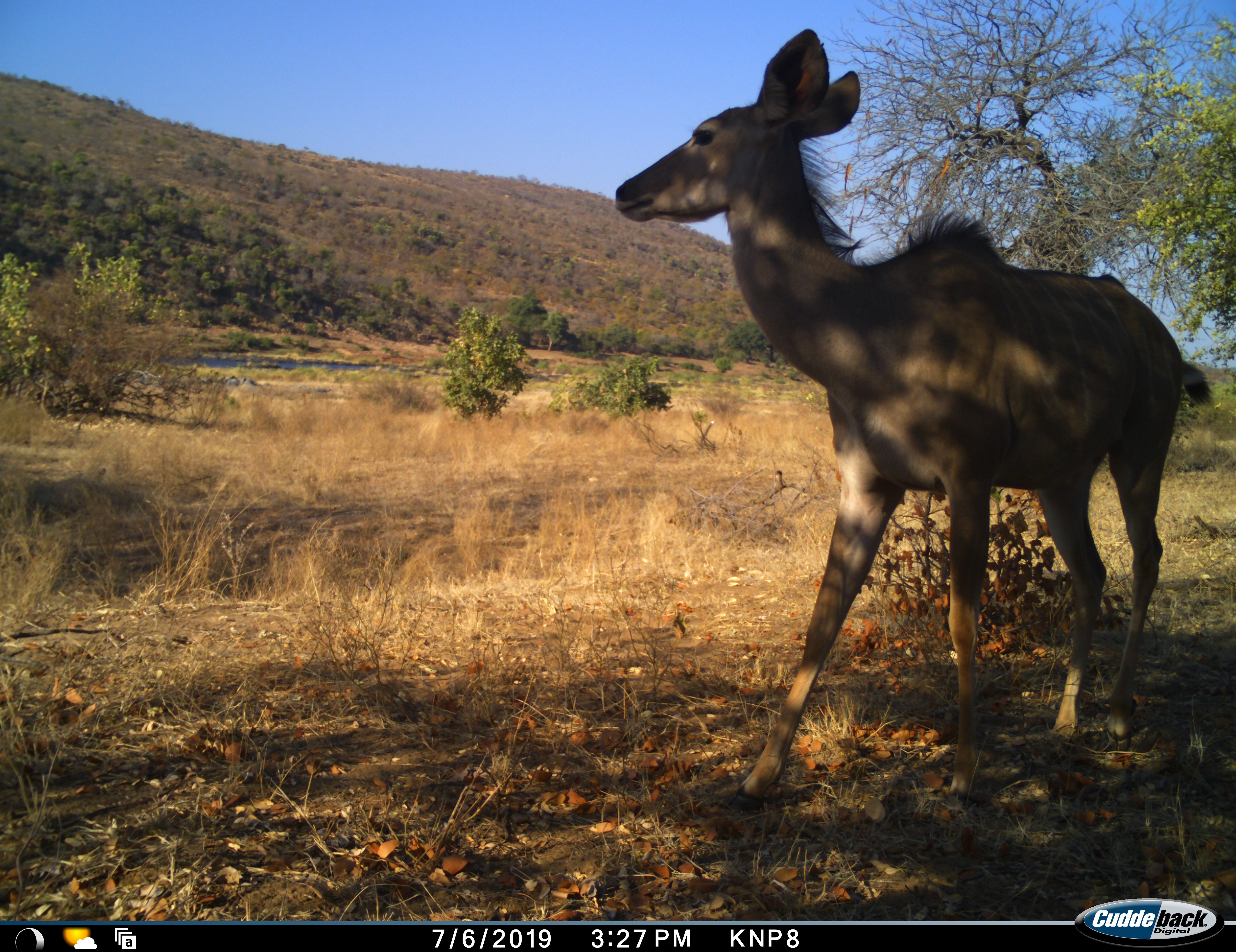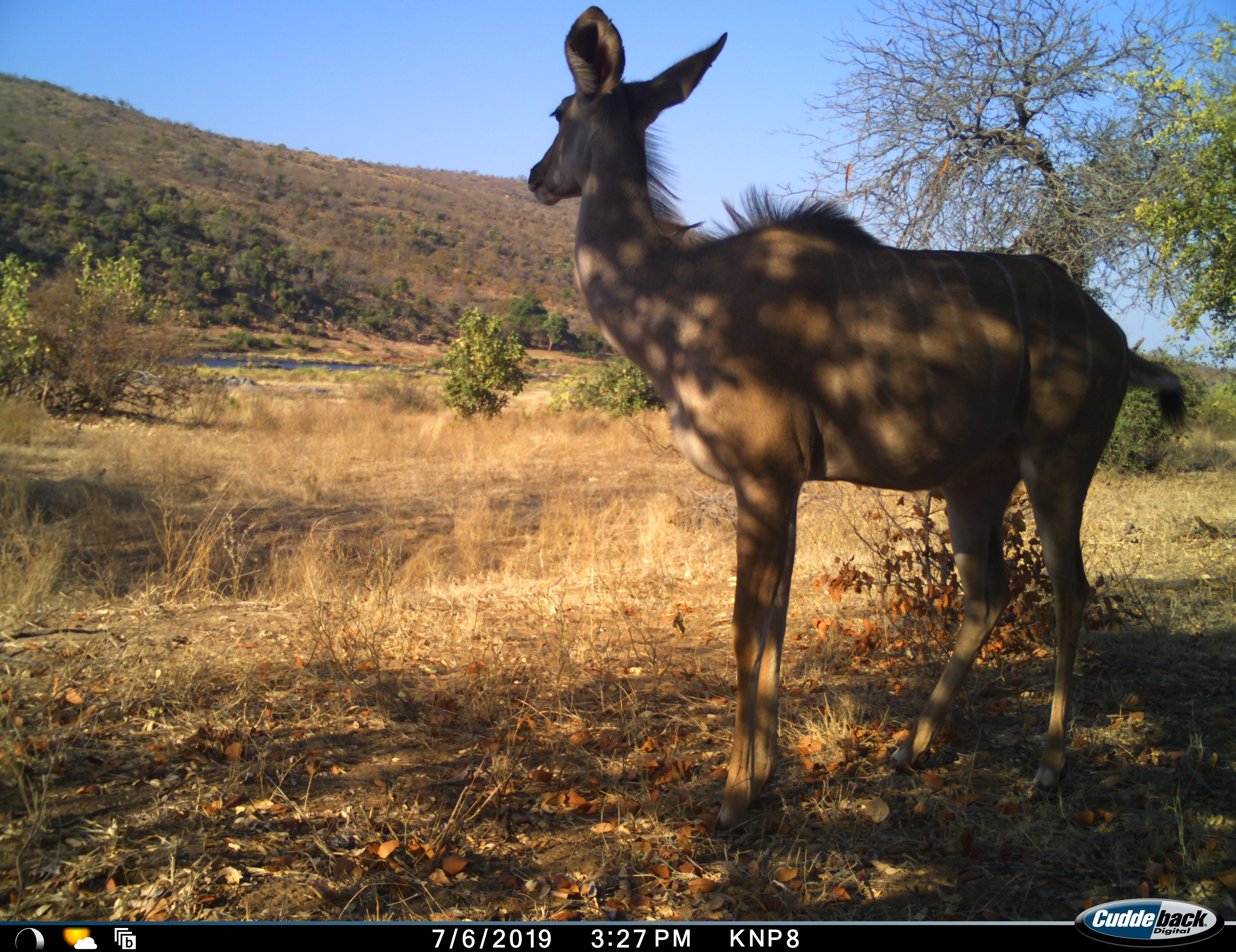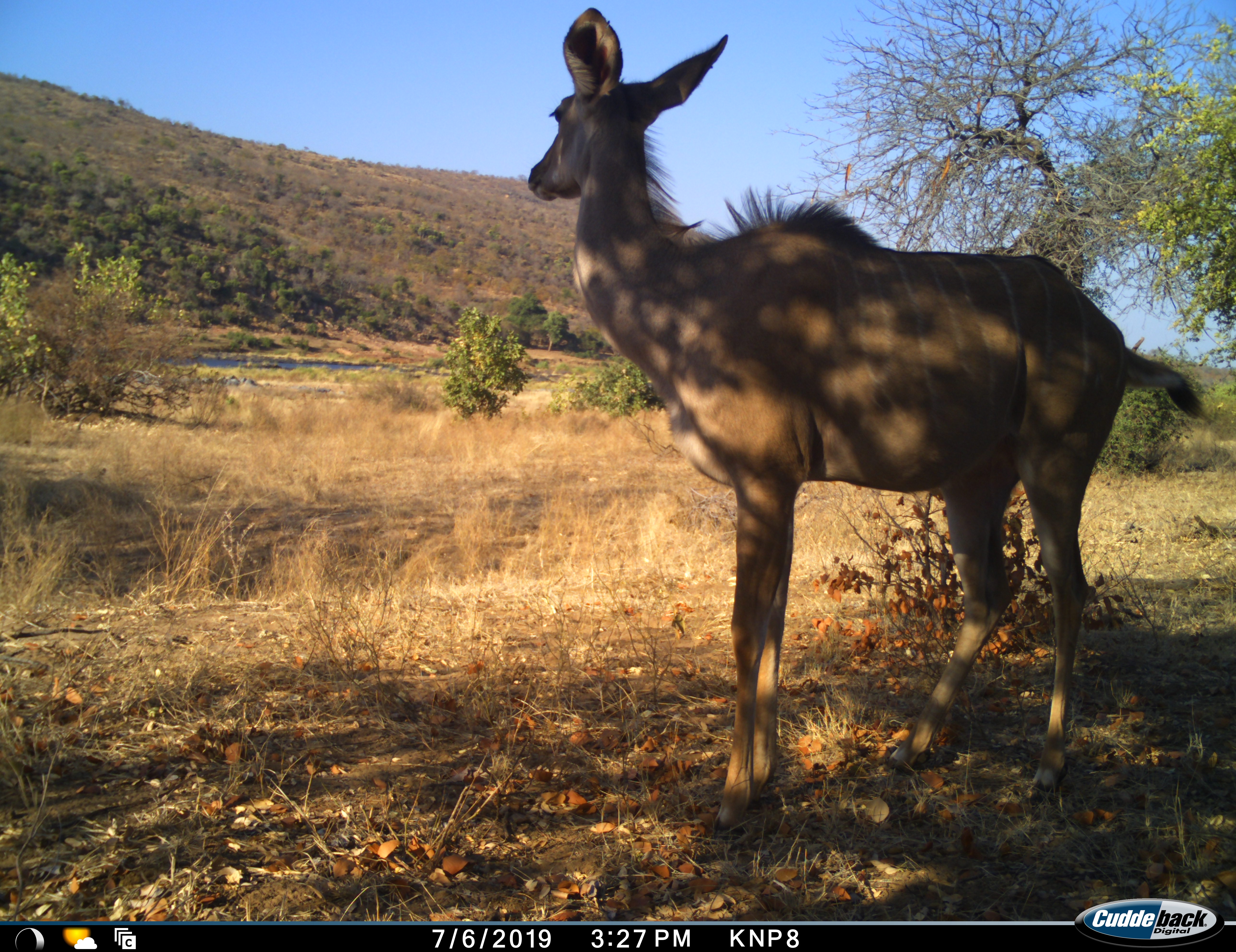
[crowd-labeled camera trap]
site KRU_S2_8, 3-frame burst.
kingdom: Animalia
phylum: Chordata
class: Mammalia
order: Artiodactyla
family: Bovidae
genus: Tragelaphus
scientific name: Tragelaphus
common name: kudu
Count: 1.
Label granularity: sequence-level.